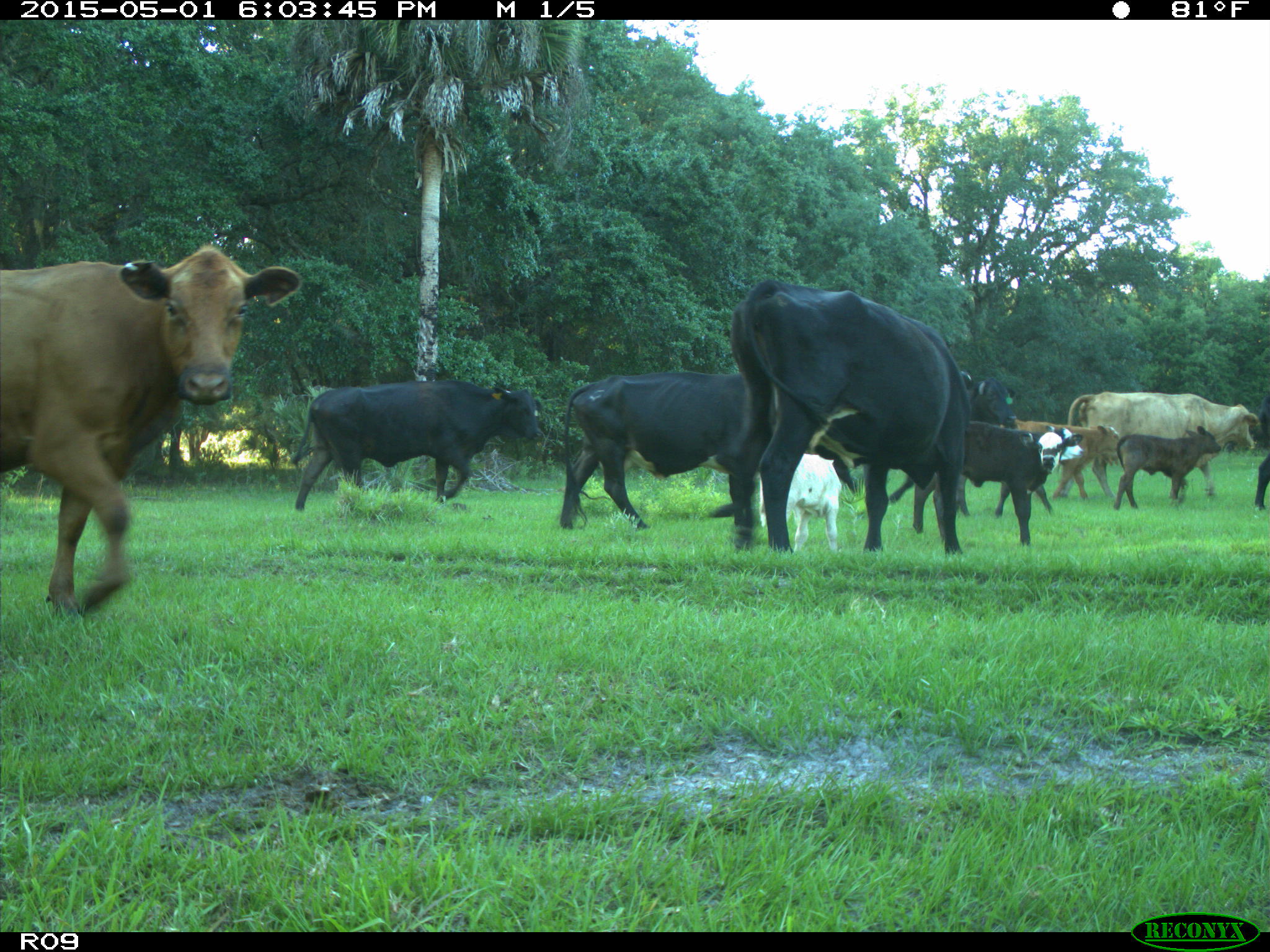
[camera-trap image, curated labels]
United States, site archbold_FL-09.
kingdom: Animalia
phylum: Chordata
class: Mammalia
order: Artiodactyla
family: Bovidae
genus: Bos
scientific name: Bos taurus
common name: domestic cow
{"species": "Bos taurus (domestic cow)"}